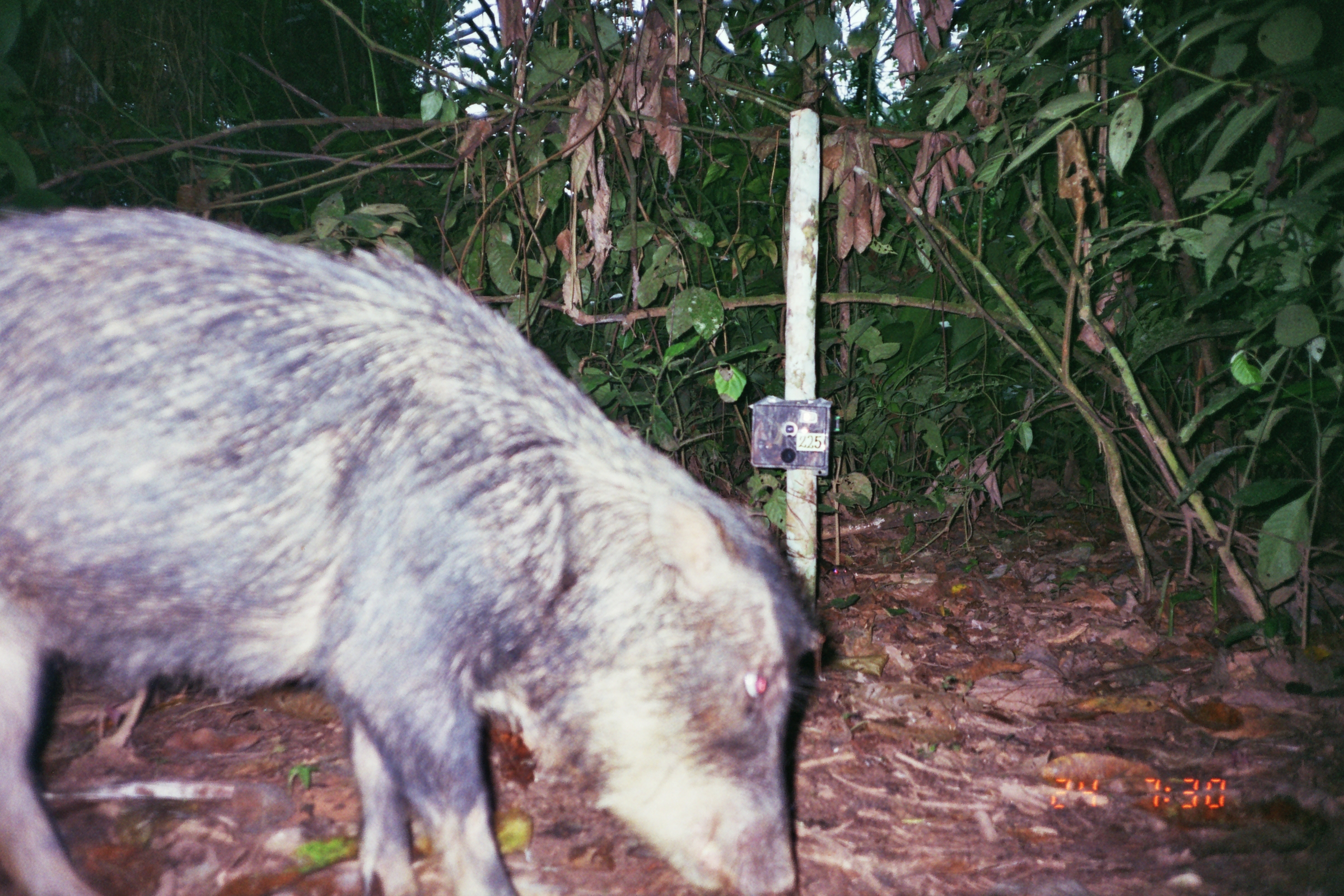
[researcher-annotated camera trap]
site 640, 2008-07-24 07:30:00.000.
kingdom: Animalia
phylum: Chordata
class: Mammalia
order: Artiodactyla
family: Tayassuidae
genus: Tayassu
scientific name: Tayassu pecari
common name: white-lipped peccary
Tayassu pecari (white-lipped peccary).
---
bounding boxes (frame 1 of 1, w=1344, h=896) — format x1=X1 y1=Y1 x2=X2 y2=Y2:
tayassu pecari: x1=0 y1=207 x2=829 y2=894